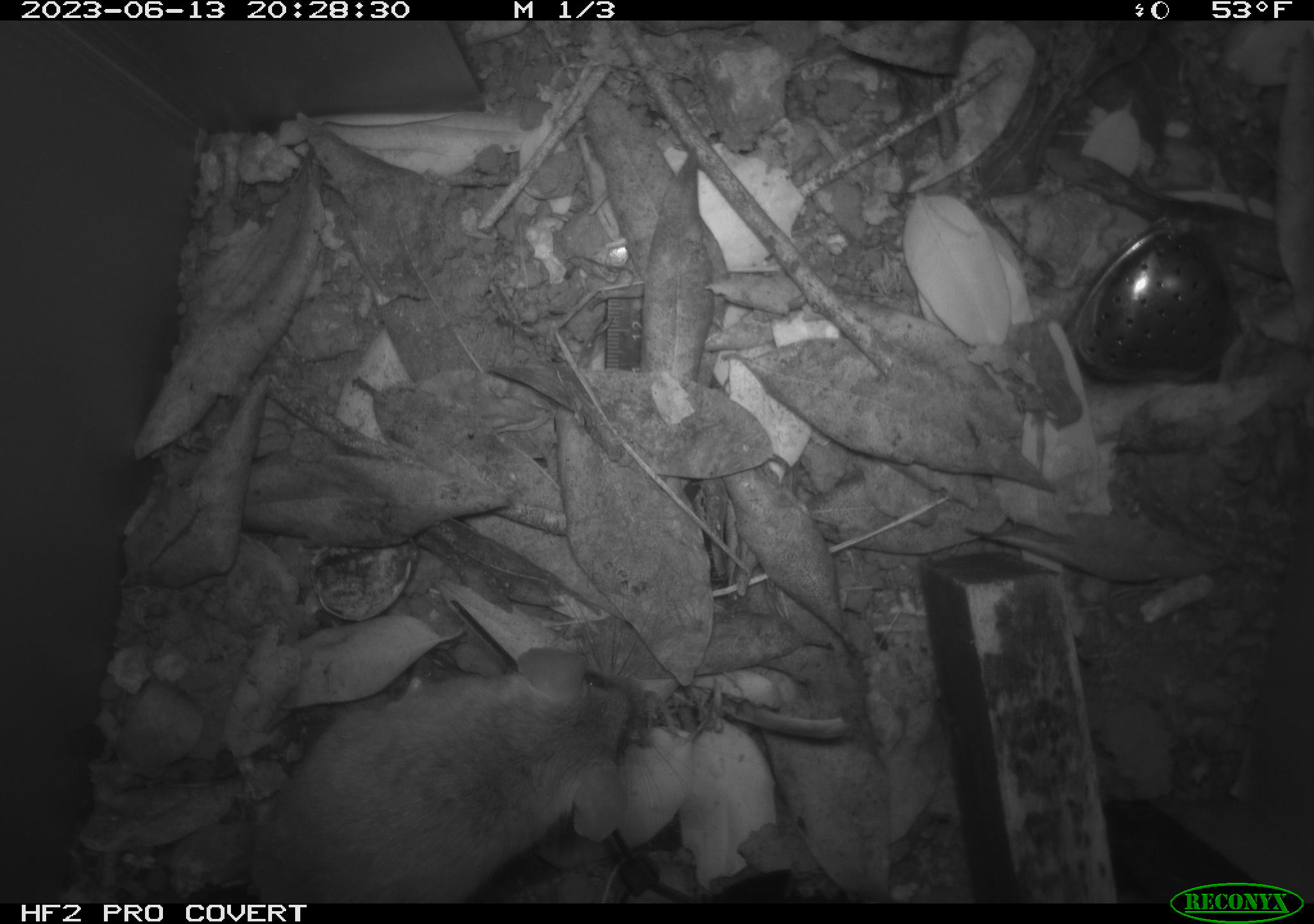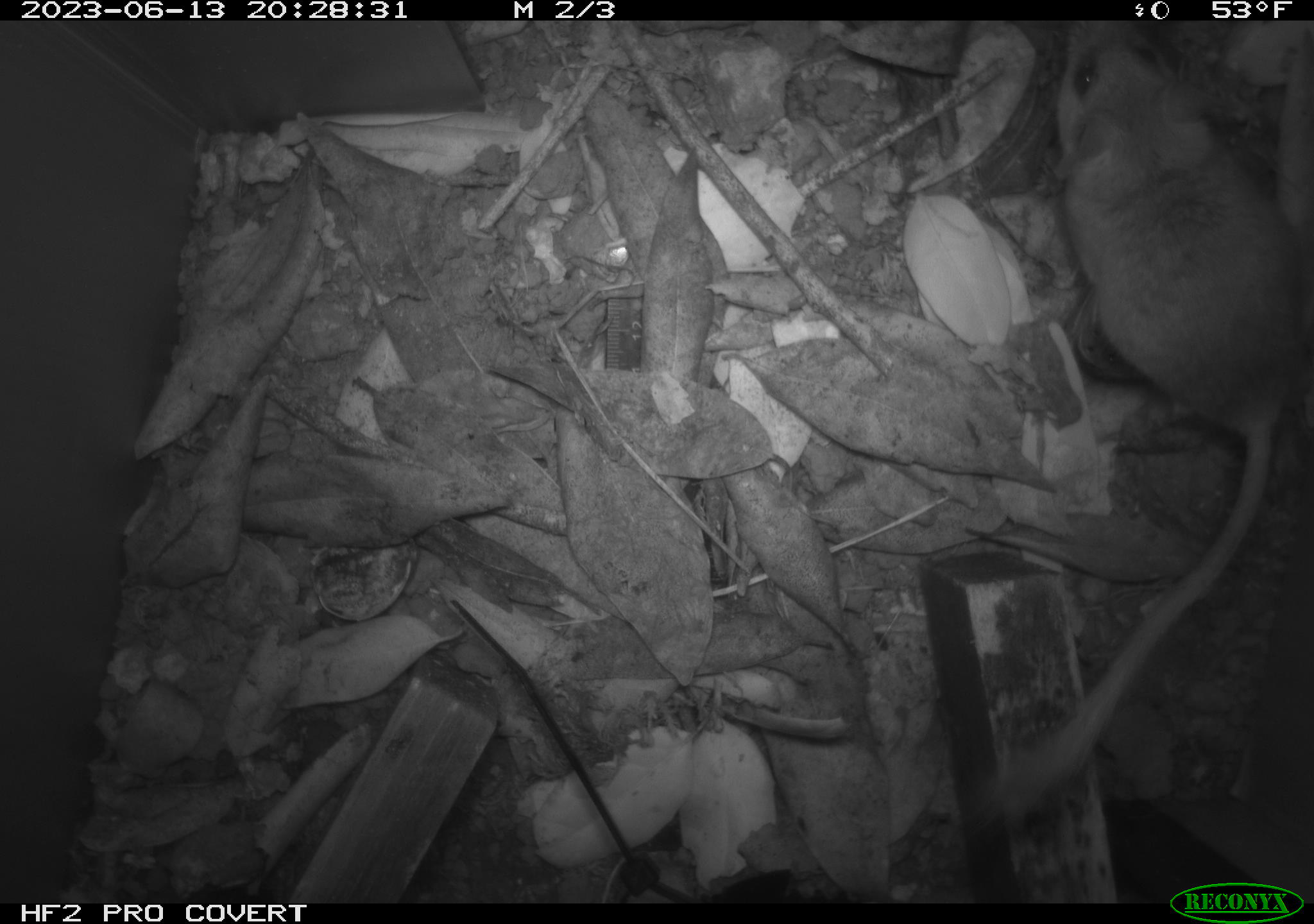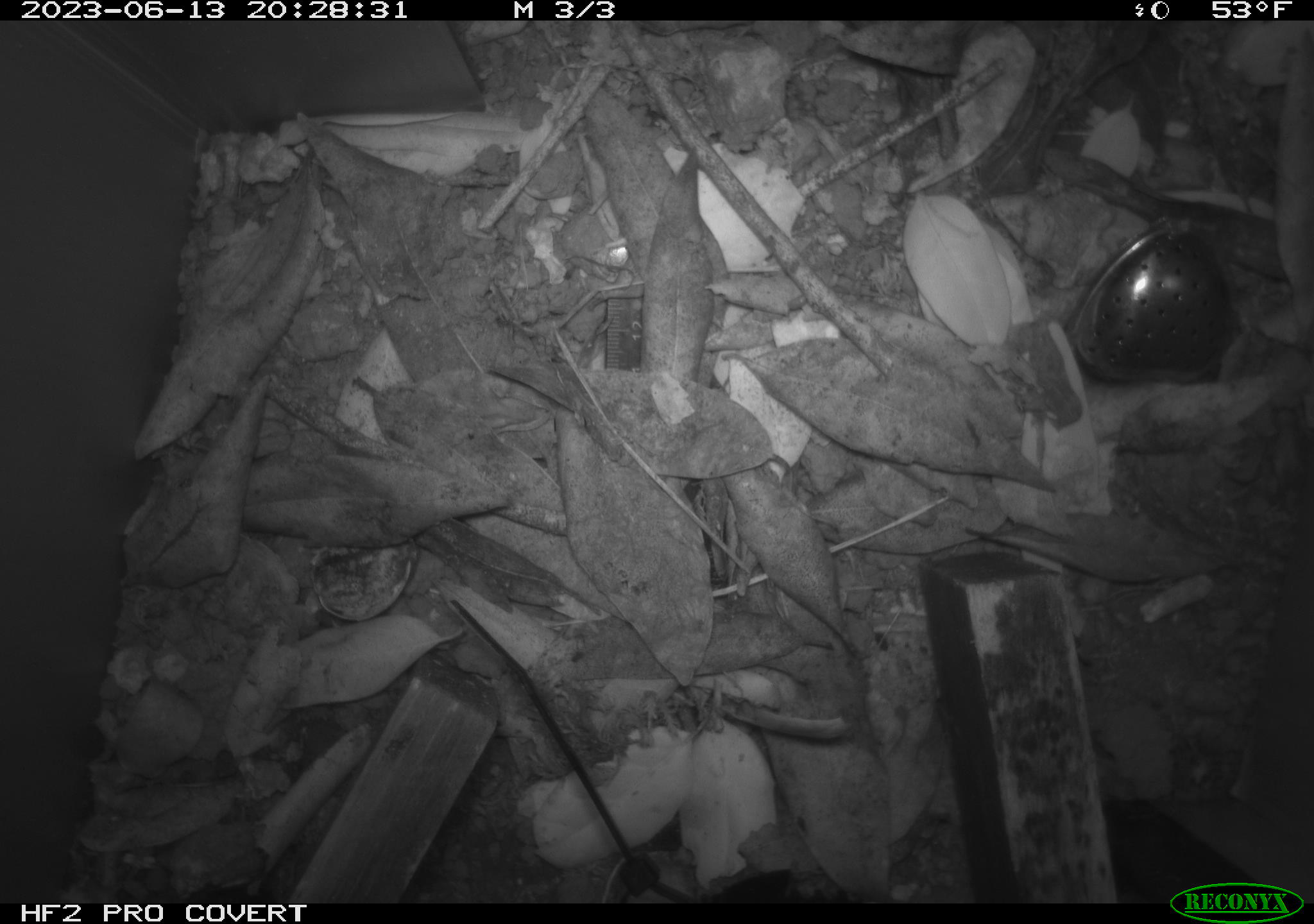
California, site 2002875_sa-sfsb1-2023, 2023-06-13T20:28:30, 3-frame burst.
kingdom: Animalia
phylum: Chordata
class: Mammalia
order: Rodentia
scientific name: Rodentia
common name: mouse species